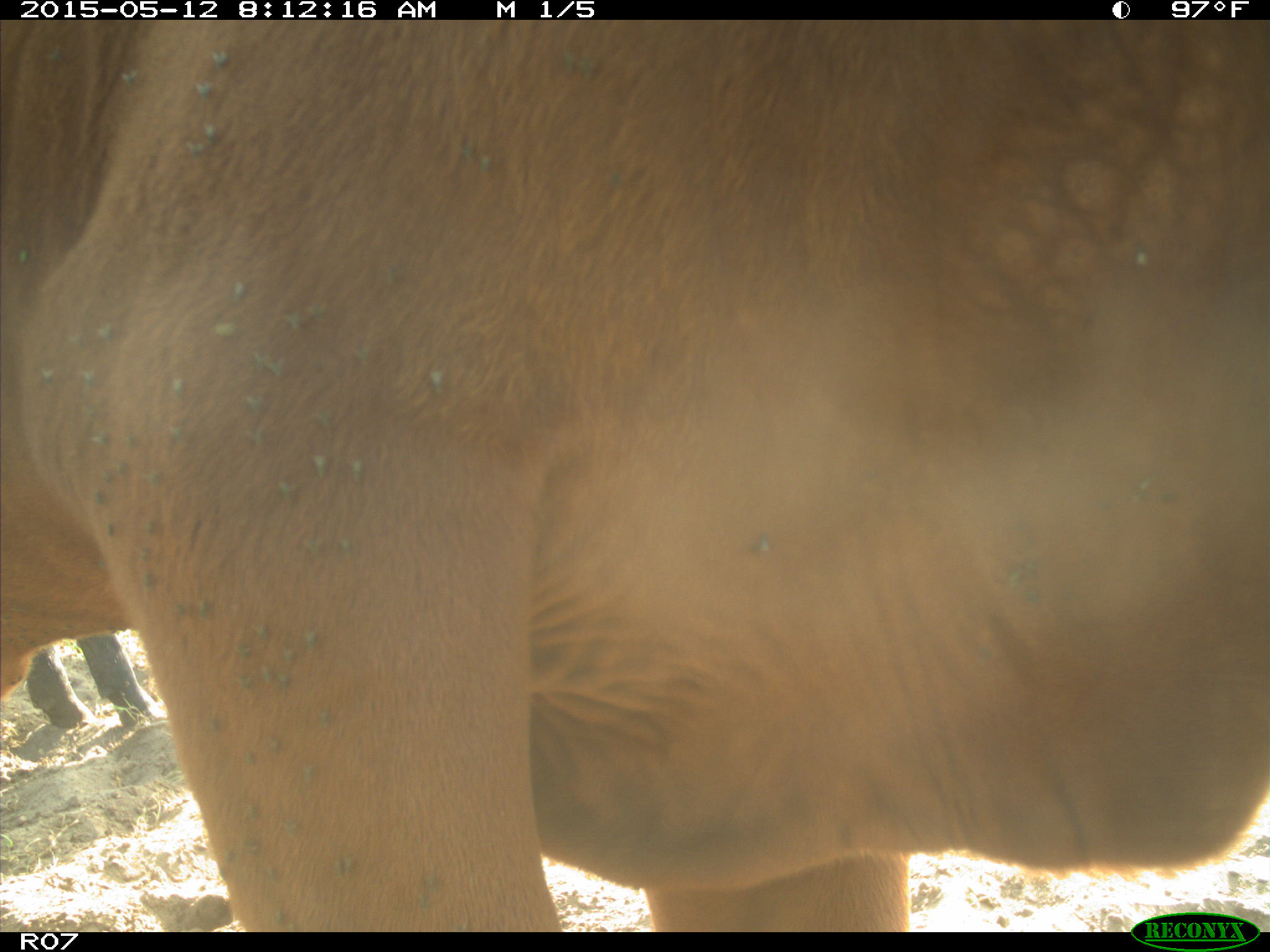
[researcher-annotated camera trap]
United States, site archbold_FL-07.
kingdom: Animalia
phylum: Chordata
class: Mammalia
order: Artiodactyla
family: Bovidae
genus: Bos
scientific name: Bos taurus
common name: domestic cow